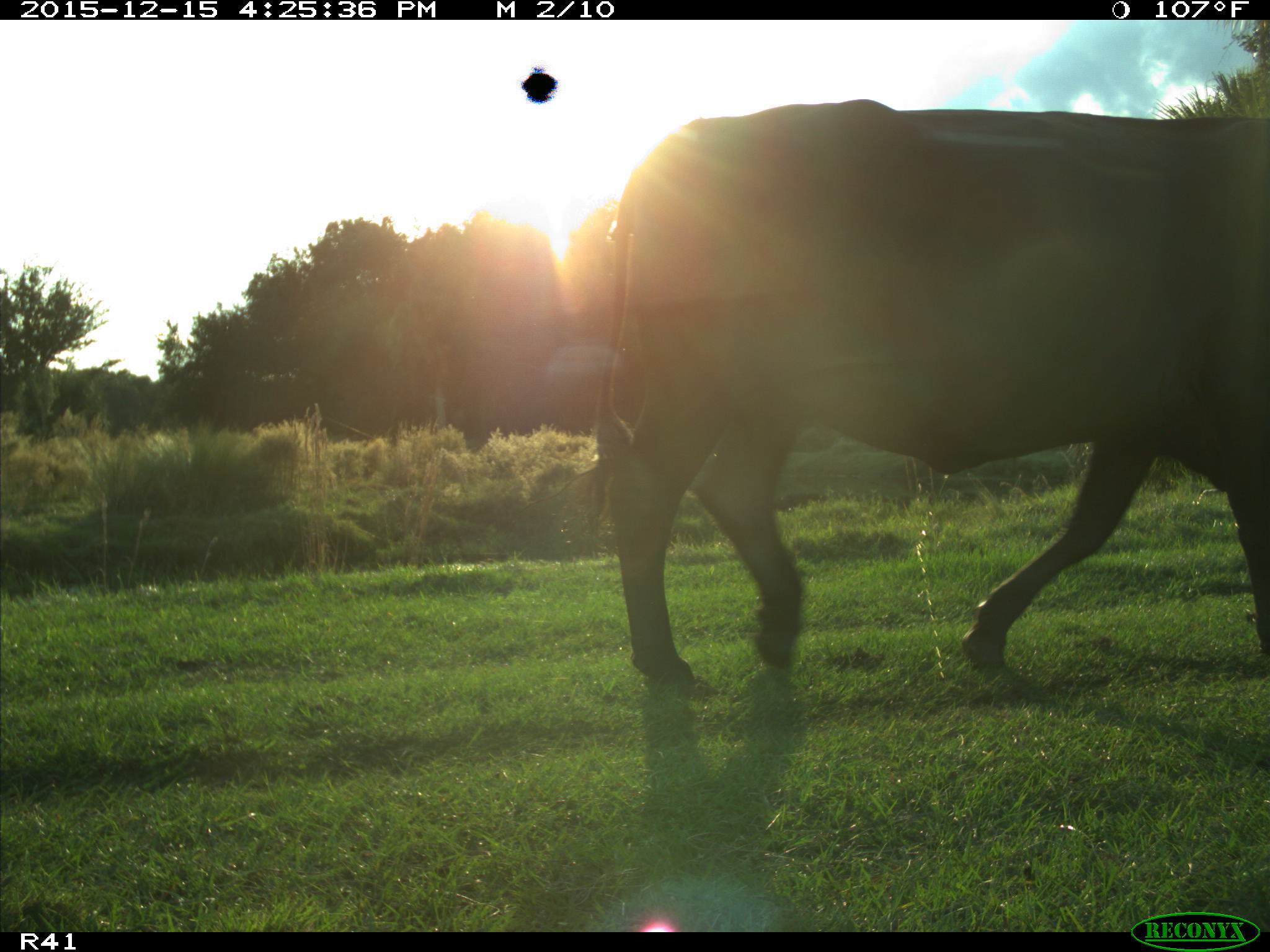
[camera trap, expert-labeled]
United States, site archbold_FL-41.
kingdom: Animalia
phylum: Chordata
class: Mammalia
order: Artiodactyla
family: Bovidae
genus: Bos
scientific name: Bos taurus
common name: domestic cow